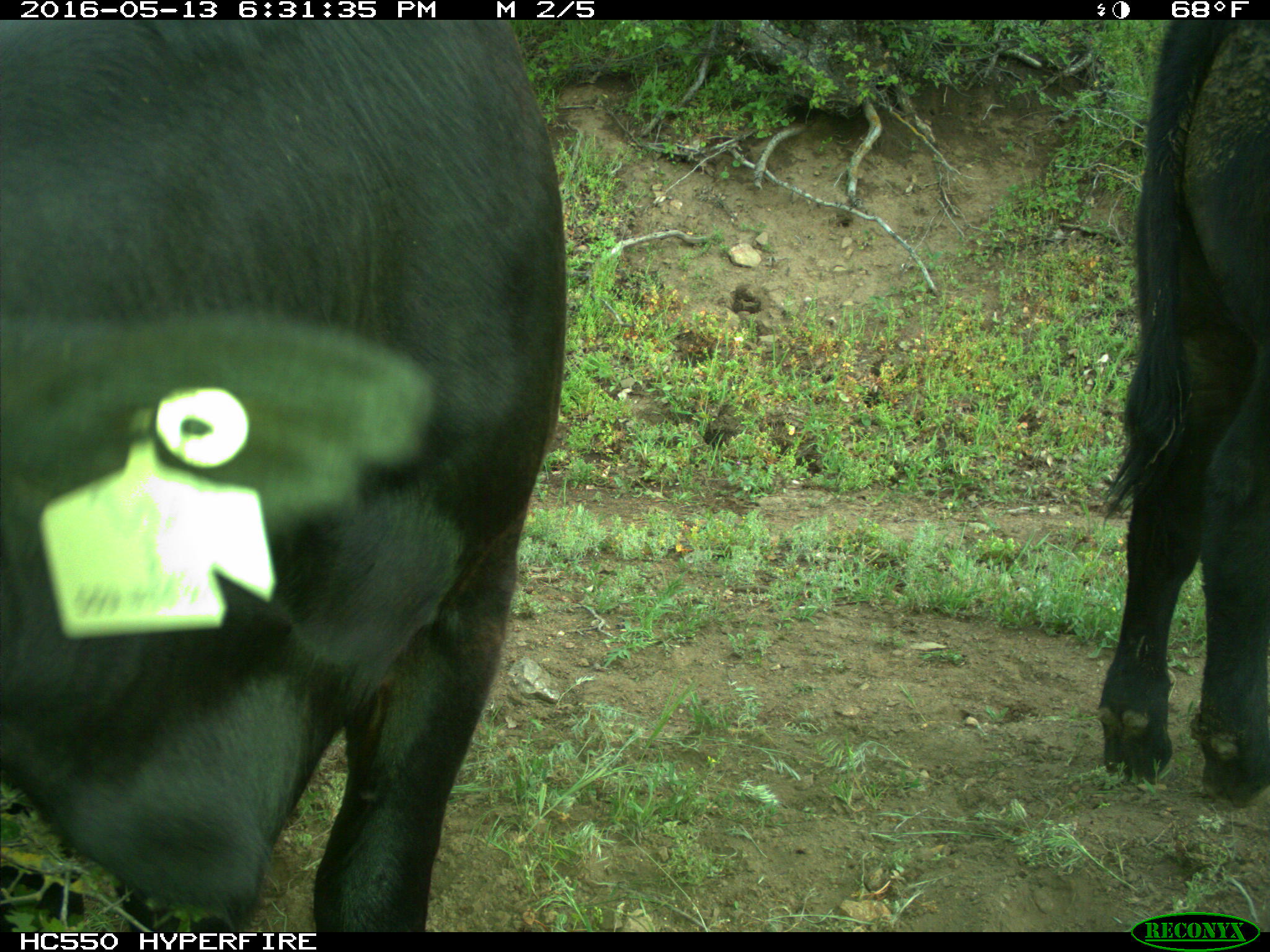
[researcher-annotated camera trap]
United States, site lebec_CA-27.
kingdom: Animalia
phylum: Chordata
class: Mammalia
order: Artiodactyla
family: Bovidae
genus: Bos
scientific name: Bos taurus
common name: domestic cow